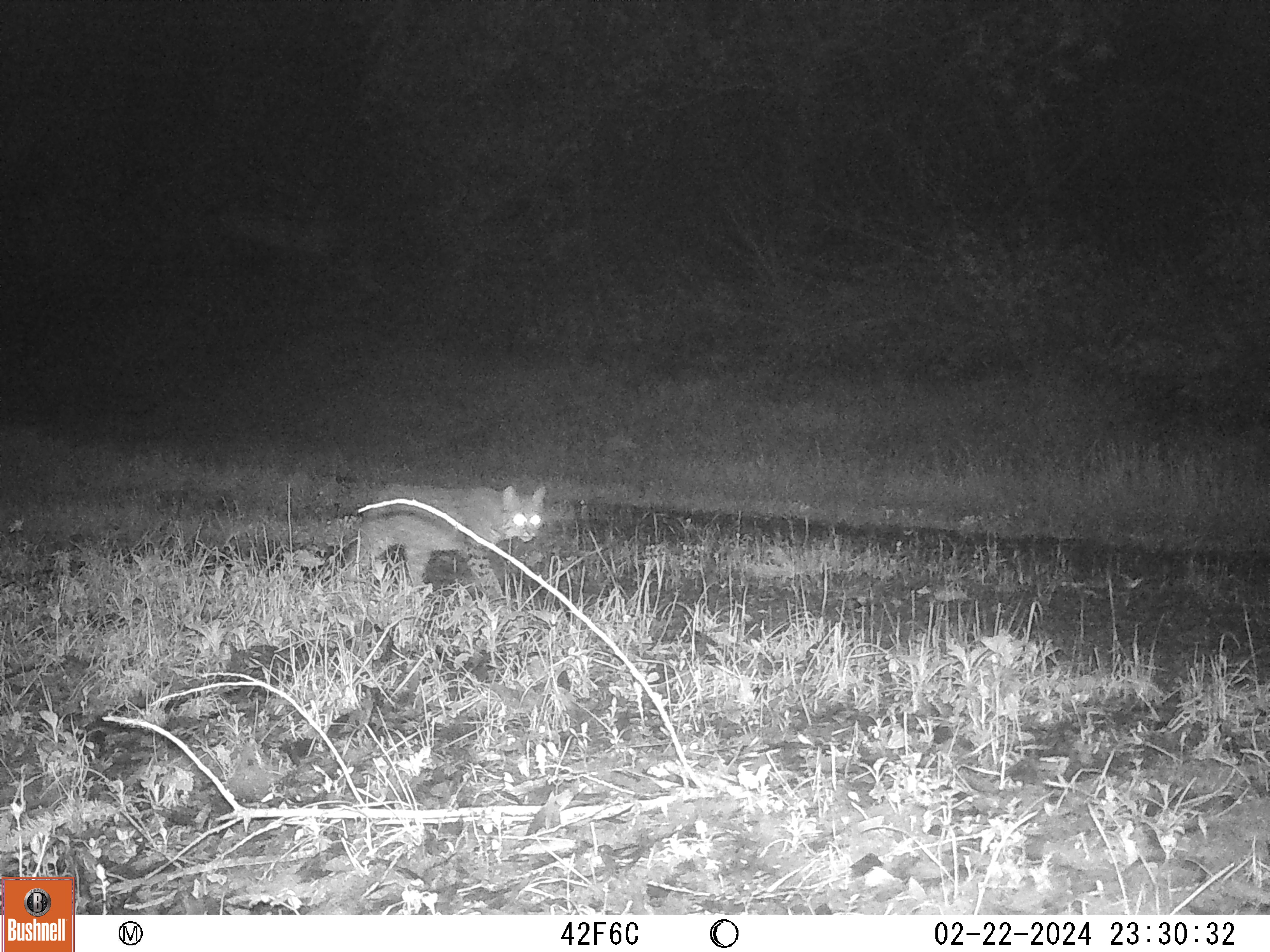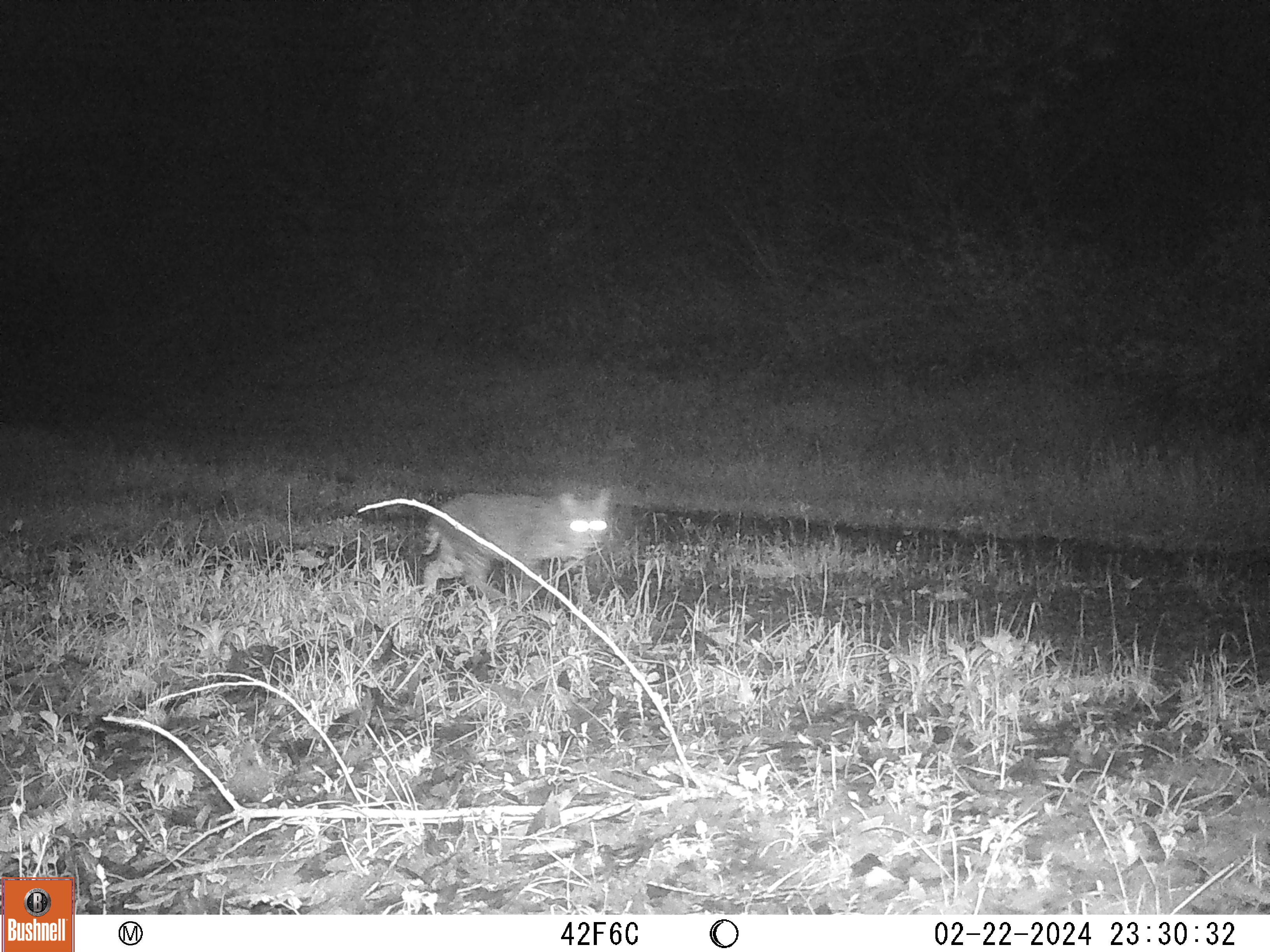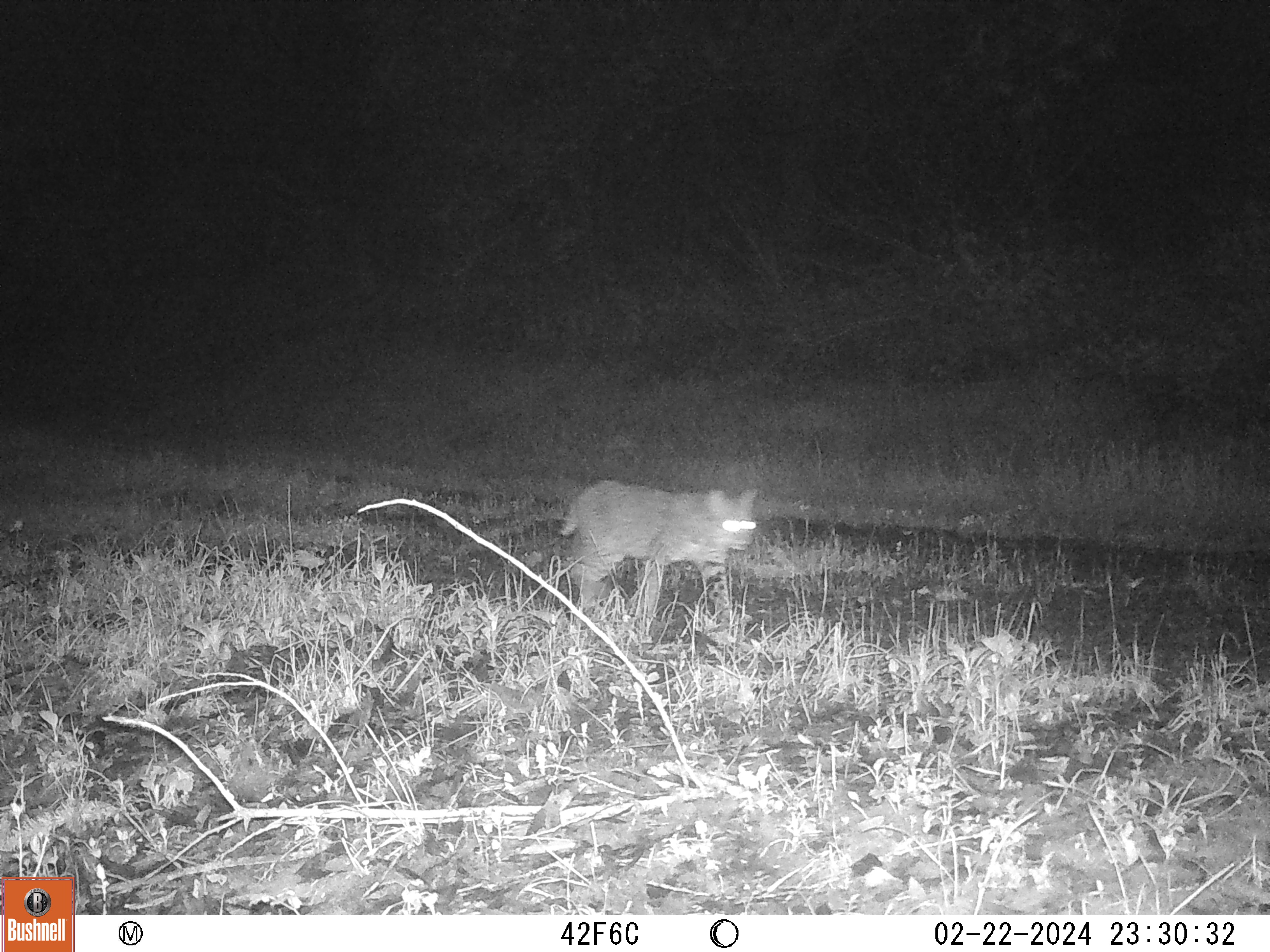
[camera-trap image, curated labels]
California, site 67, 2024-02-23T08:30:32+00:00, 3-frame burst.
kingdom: Animalia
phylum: Chordata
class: Mammalia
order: Carnivora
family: Felidae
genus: Lynx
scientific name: Lynx rufus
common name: bobcat